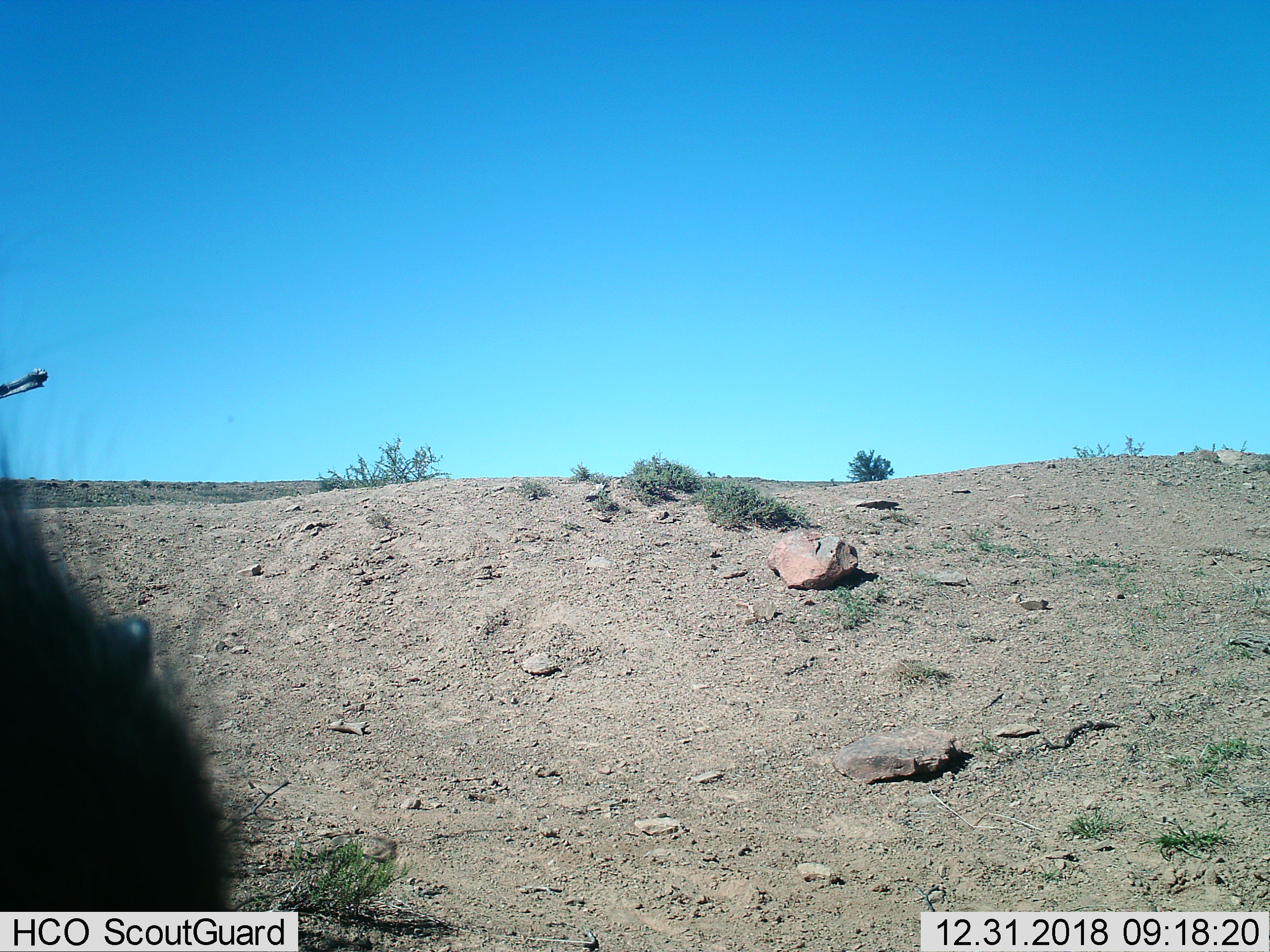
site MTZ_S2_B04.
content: unidentified animal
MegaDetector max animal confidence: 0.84